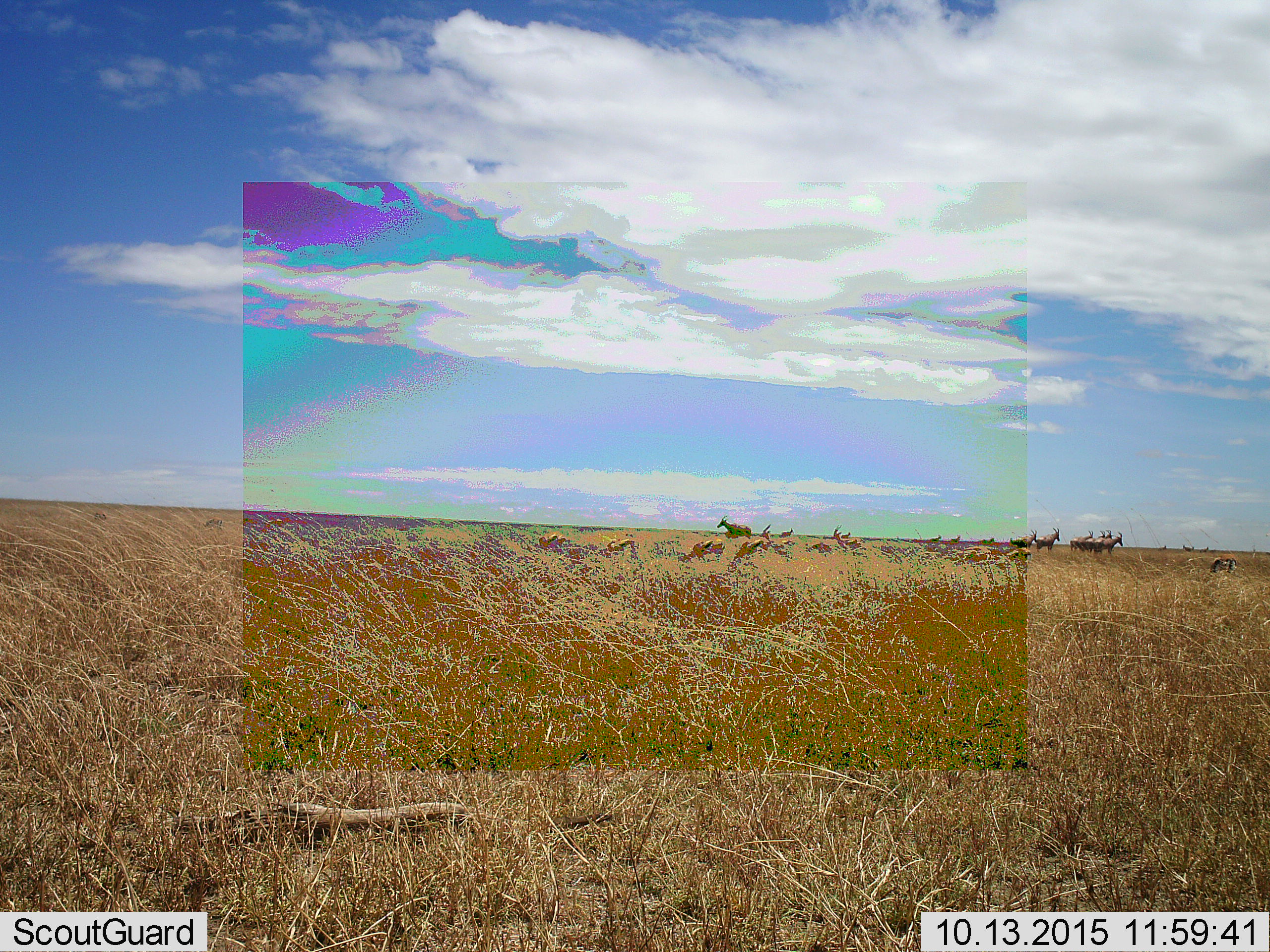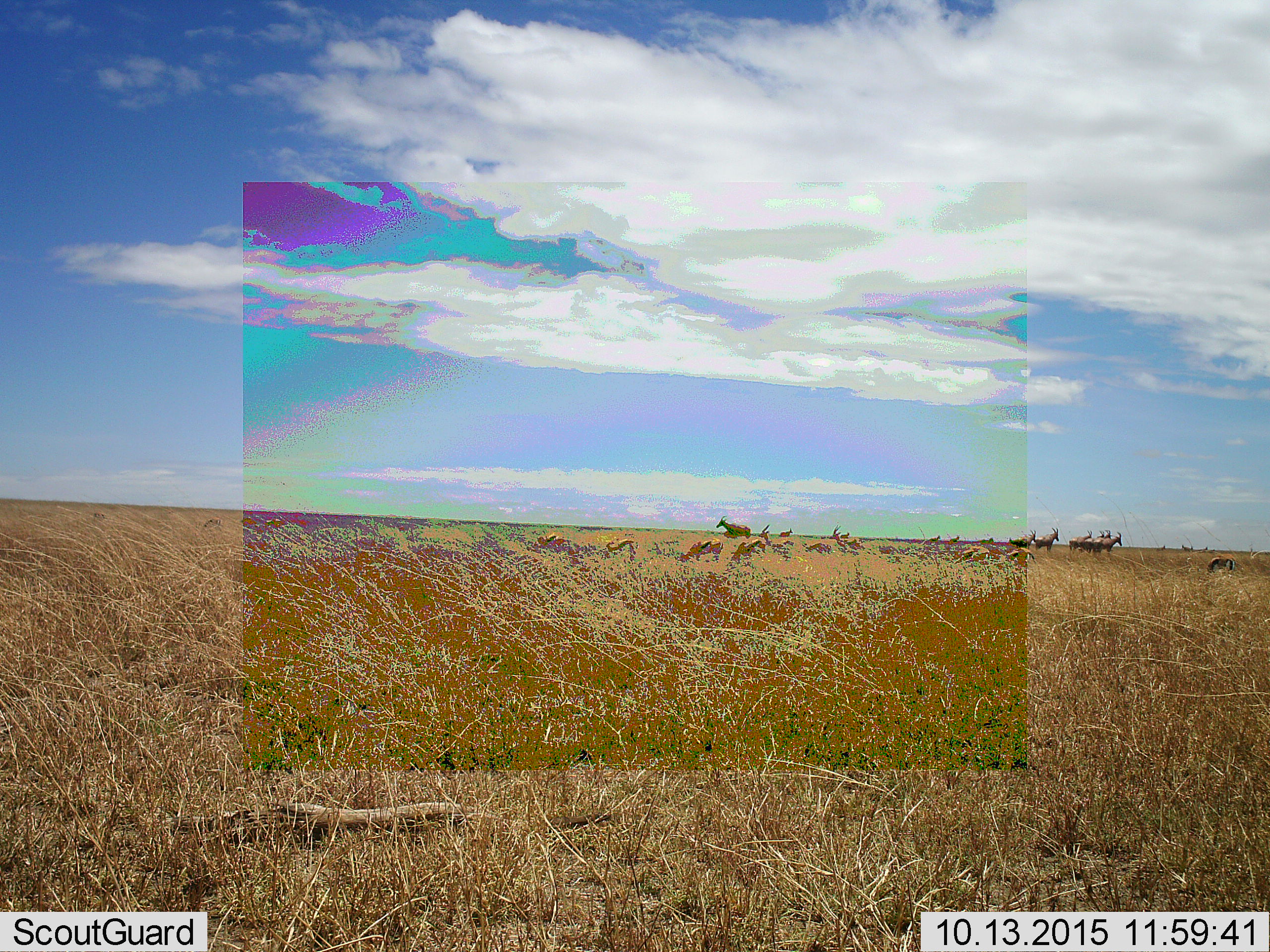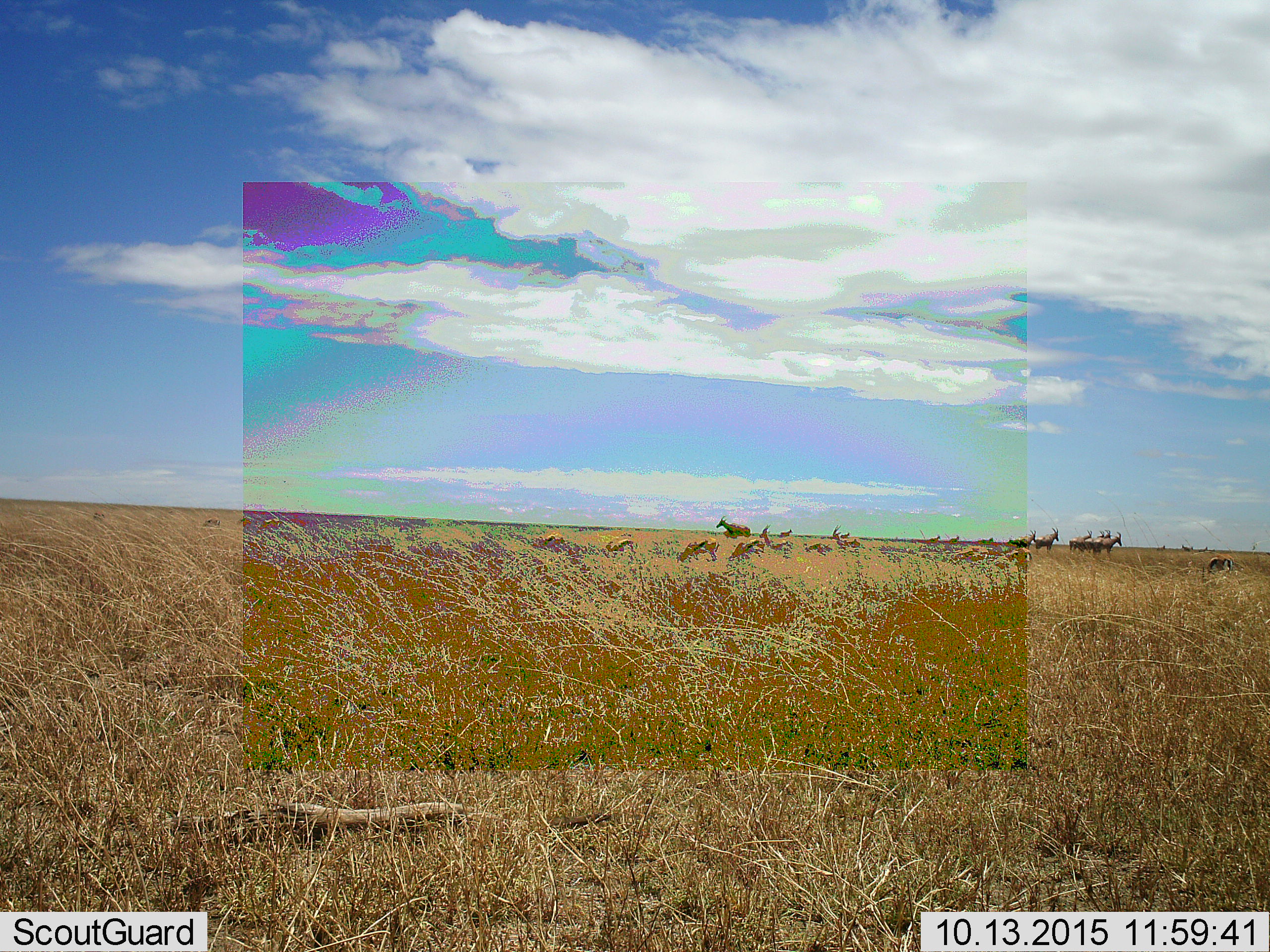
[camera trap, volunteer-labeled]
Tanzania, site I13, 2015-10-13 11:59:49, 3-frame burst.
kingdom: Animalia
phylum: Chordata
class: Mammalia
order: Artiodactyla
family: Bovidae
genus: Eudorcas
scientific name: Eudorcas thomsonii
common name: thomson's gazelle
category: gazellethomsons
Gazellethomsons (thomson's gazelle) (Eudorcas thomsonii), count 11-50. Behavior (volunteer vote fractions): standing 56%, resting 0%, moving 22%, interacting 0%. Young present (vote fraction): 0%. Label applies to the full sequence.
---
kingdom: Animalia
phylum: Chordata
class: Mammalia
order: Artiodactyla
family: Bovidae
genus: Damaliscus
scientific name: Damaliscus lunatus jimela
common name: topi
Topi (Damaliscus lunatus jimela), count 8. Behavior (volunteer vote fractions): standing 100%, resting 0%, moving 0%, interacting 0%. Young present (vote fraction): 0%. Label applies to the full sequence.